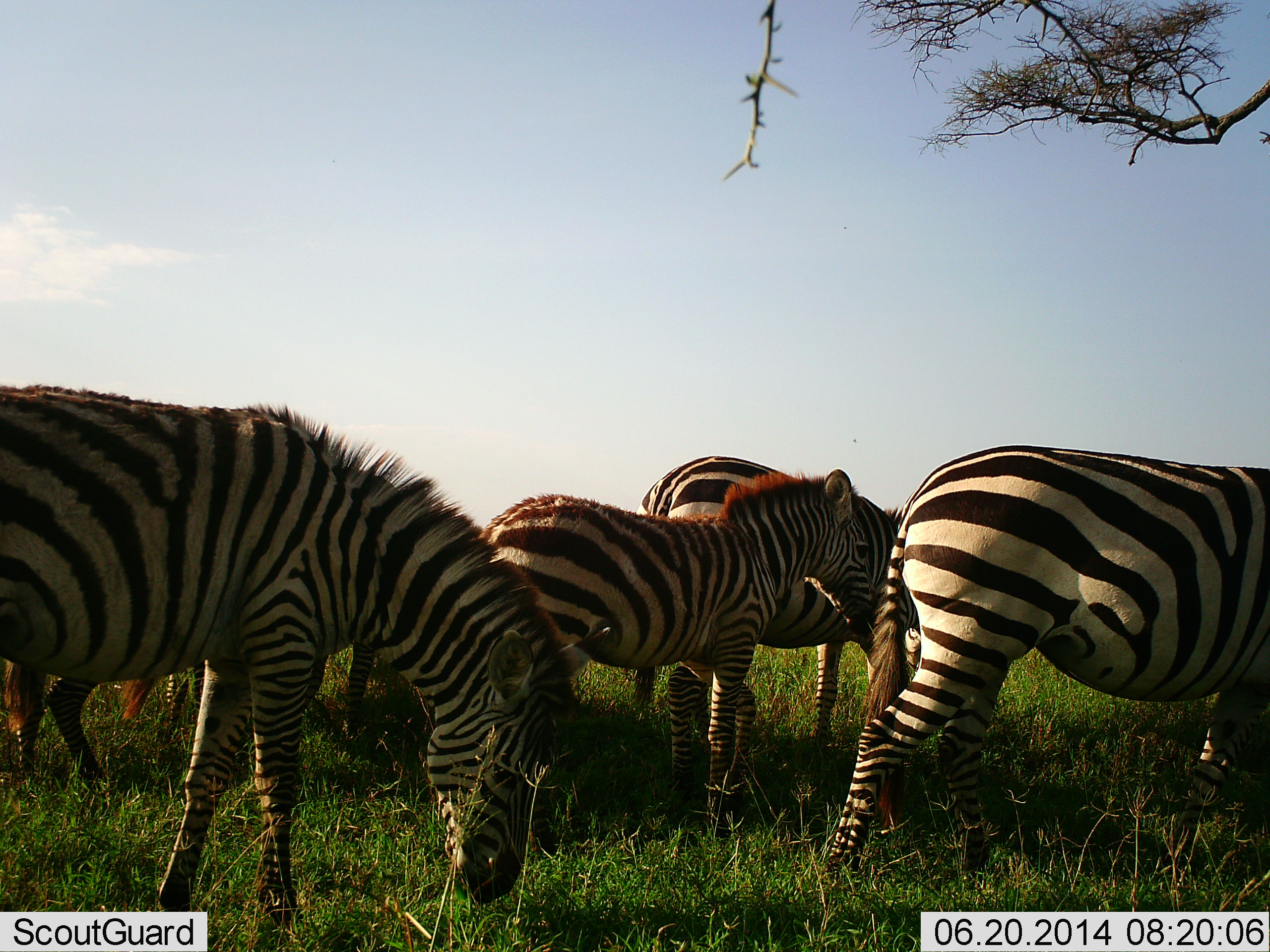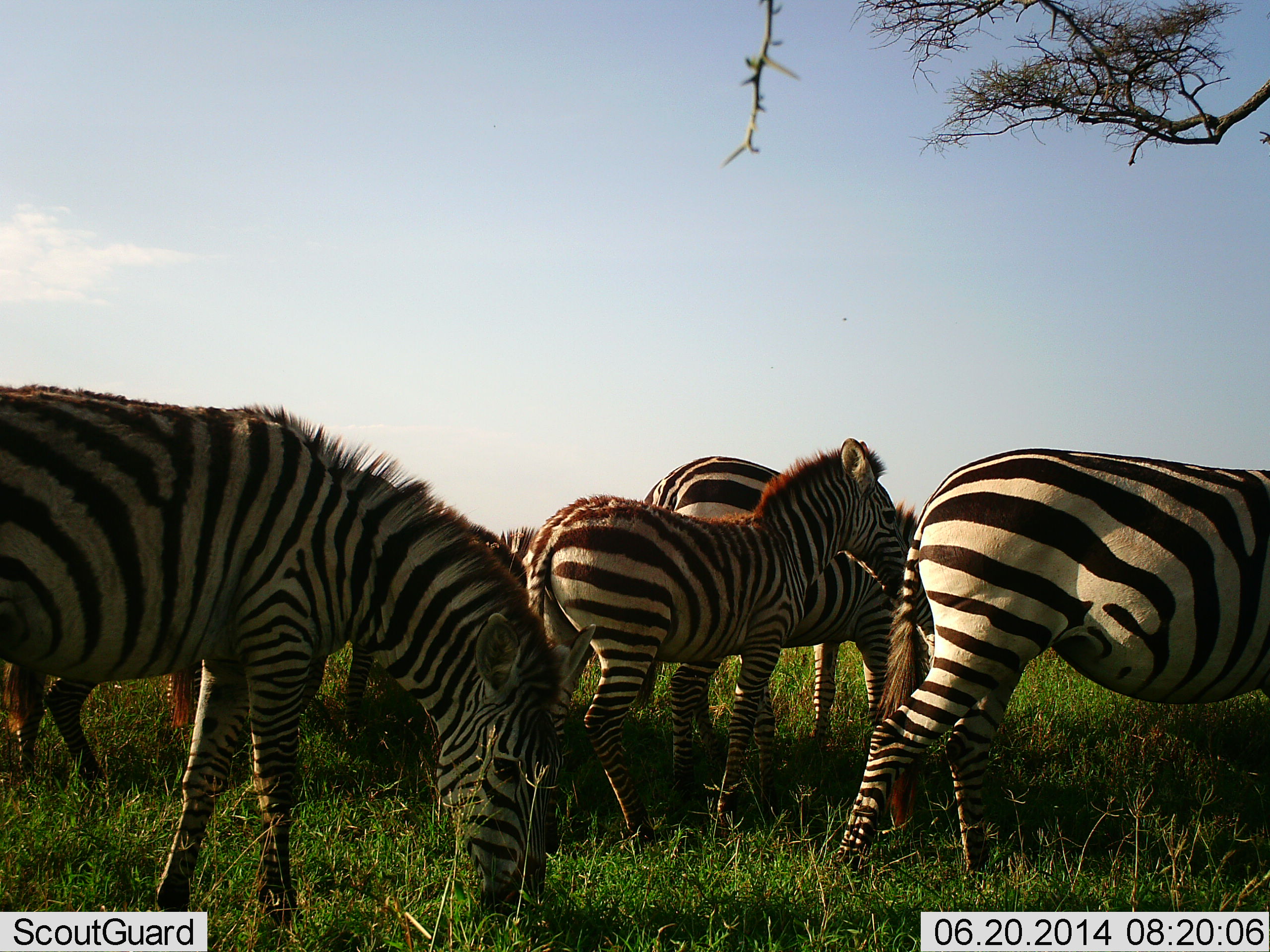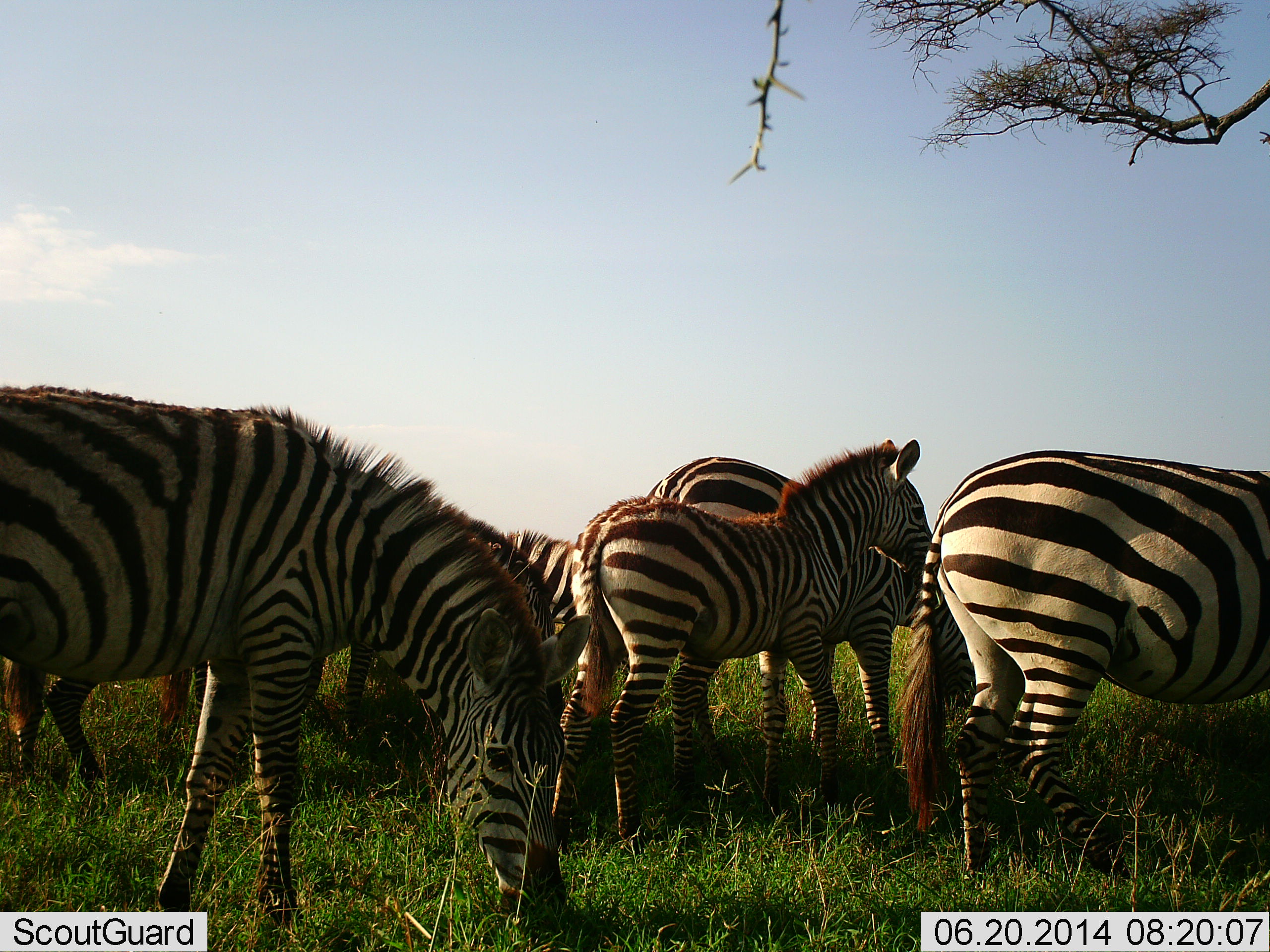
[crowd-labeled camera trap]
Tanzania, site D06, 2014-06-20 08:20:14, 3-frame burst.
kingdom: Animalia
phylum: Chordata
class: Mammalia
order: Perissodactyla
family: Equidae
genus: Equus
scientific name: Equus quagga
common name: plains zebra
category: zebra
Zebra (plains zebra) (Equus quagga), count 6. Behavior (volunteer vote fractions): standing 50%, resting 0%, moving 48%, interacting 2%. Young present (vote fraction): 43%. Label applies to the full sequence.